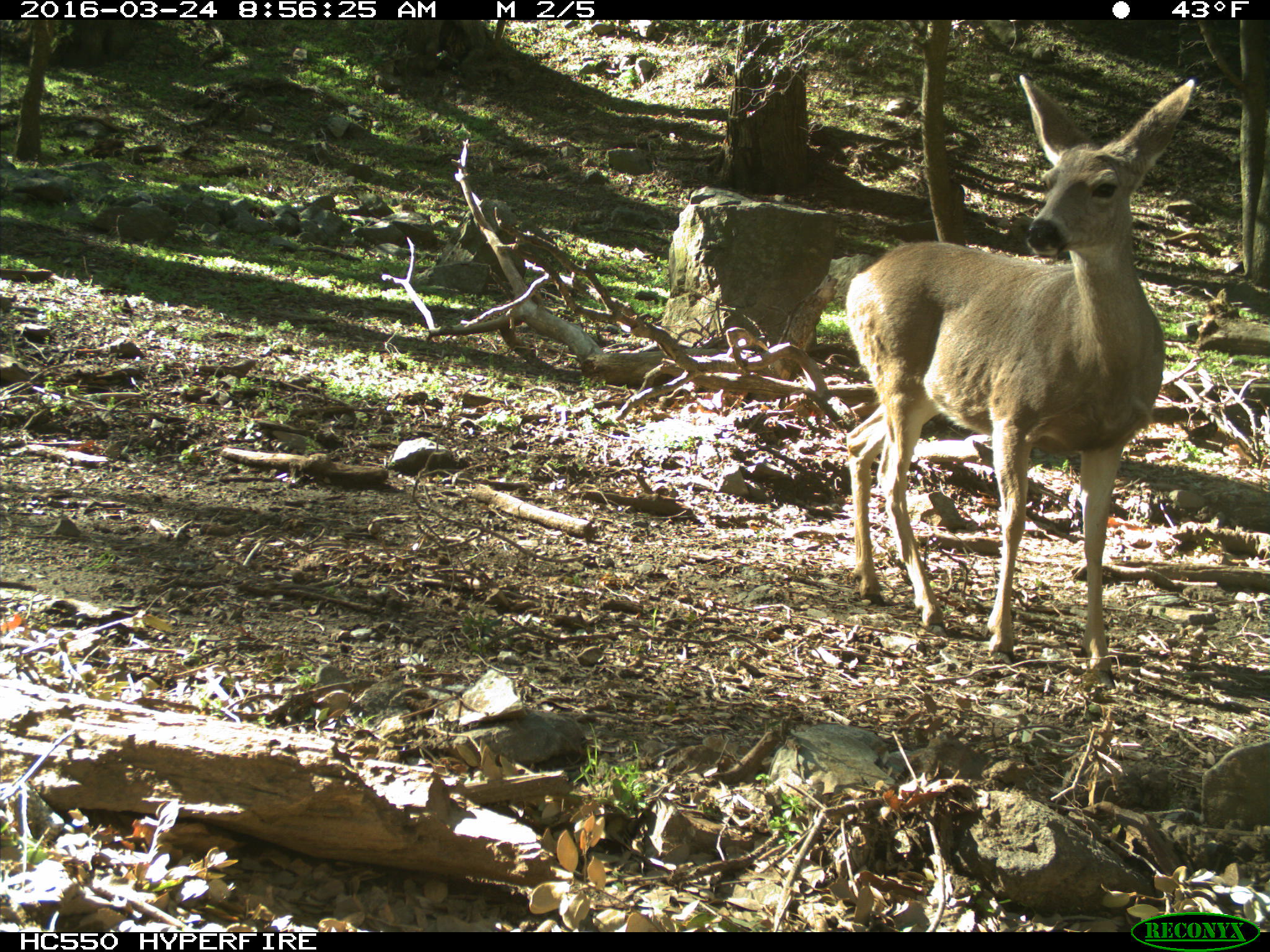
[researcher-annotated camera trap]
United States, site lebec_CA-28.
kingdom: Animalia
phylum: Chordata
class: Mammalia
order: Artiodactyla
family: Cervidae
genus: Odocoileus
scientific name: Odocoileus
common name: deer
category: unidentified deer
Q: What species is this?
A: Unidentified deer (deer) (Odocoileus).